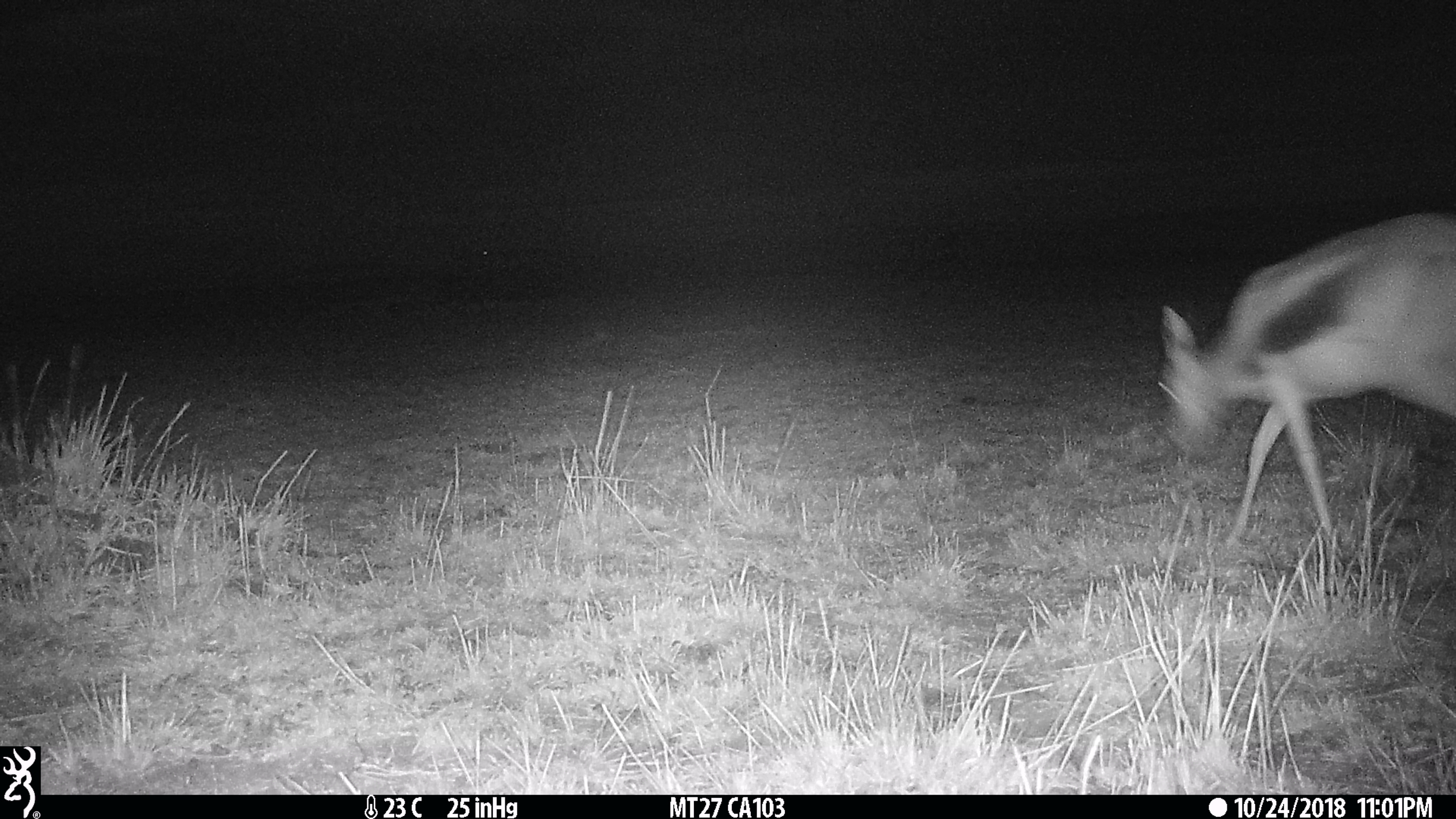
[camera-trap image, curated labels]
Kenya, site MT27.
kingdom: Animalia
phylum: Chordata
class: Mammalia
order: Artiodactyla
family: Bovidae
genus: Eudorcas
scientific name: Eudorcas thomsonii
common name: thomon's gazelle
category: gazelle thomsons